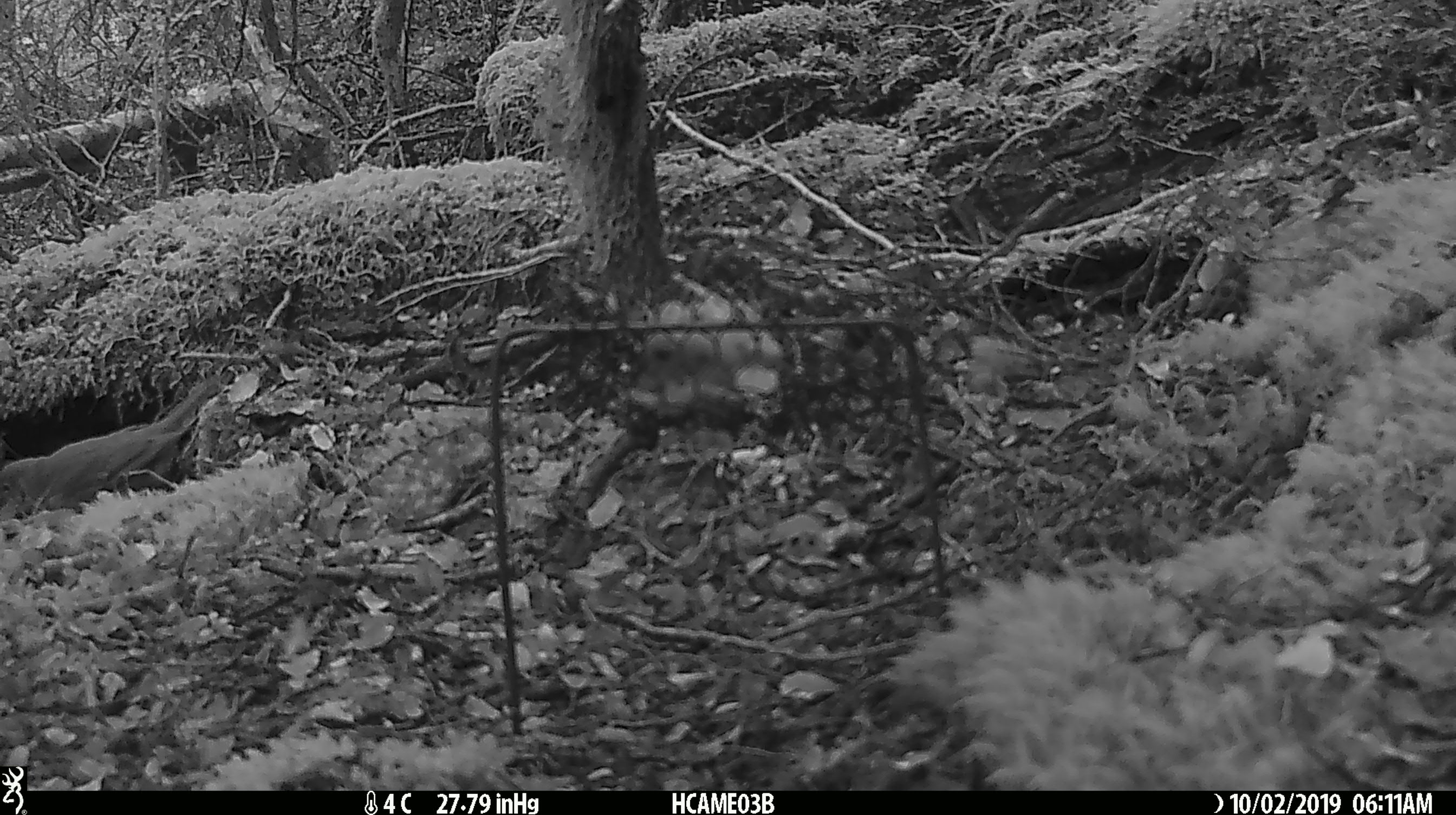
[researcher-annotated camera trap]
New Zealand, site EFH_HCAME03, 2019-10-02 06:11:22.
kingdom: Animalia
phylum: Chordata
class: Aves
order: Passeriformes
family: Turdidae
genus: Turdus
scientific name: Turdus philomelos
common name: song thrush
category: thrush